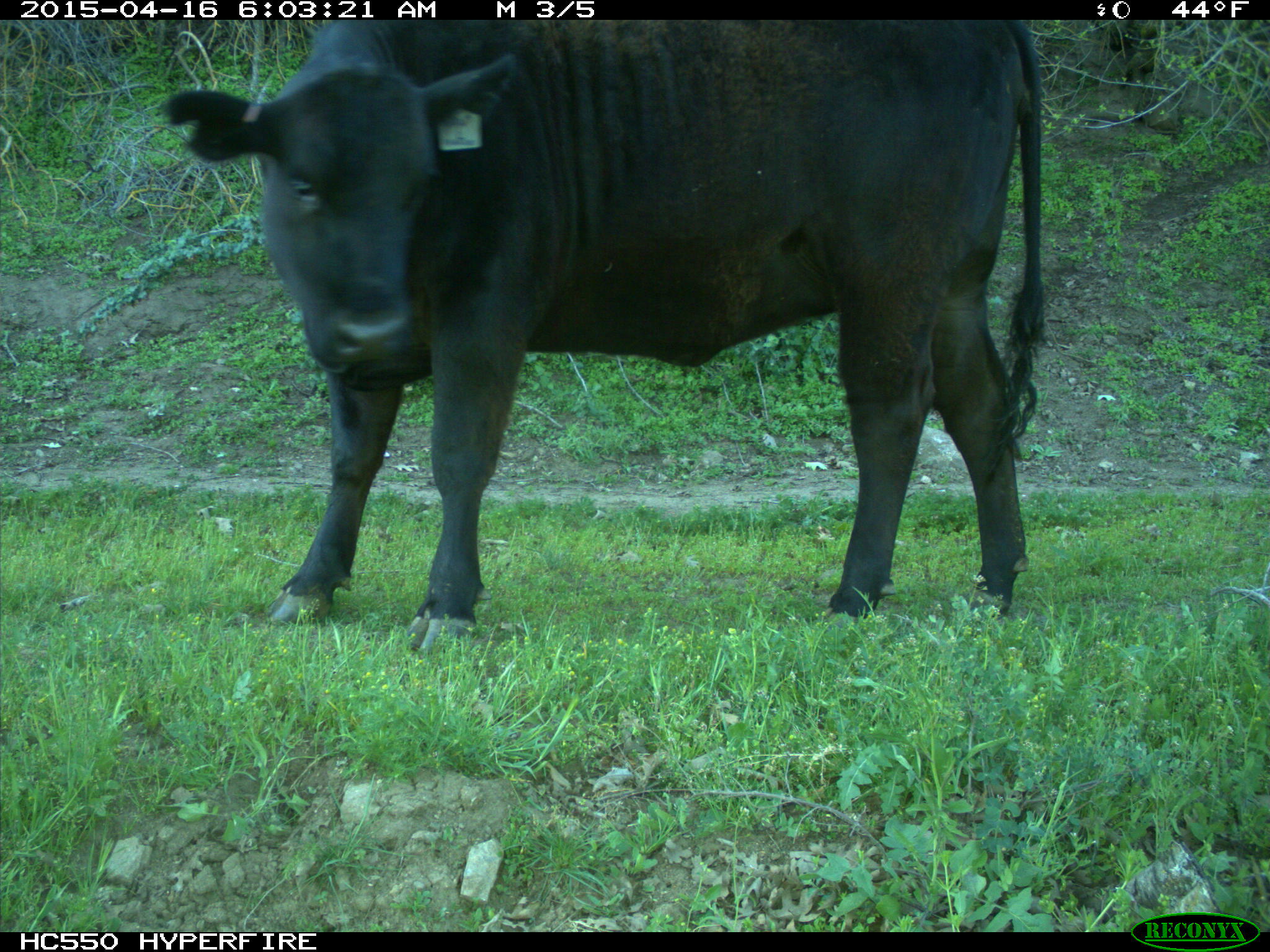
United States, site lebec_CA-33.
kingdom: Animalia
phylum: Chordata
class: Mammalia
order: Artiodactyla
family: Bovidae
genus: Bos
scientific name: Bos taurus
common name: domestic cow